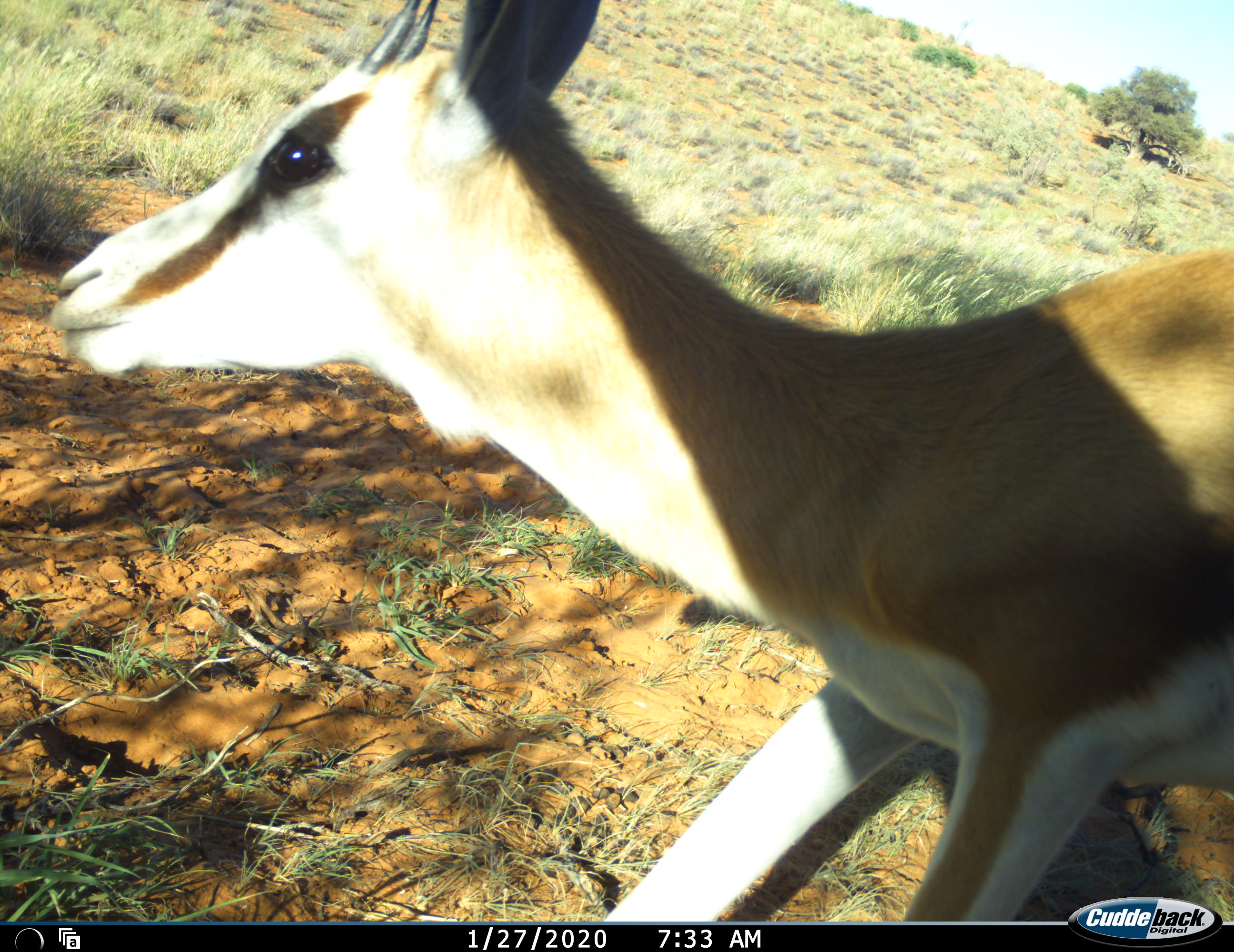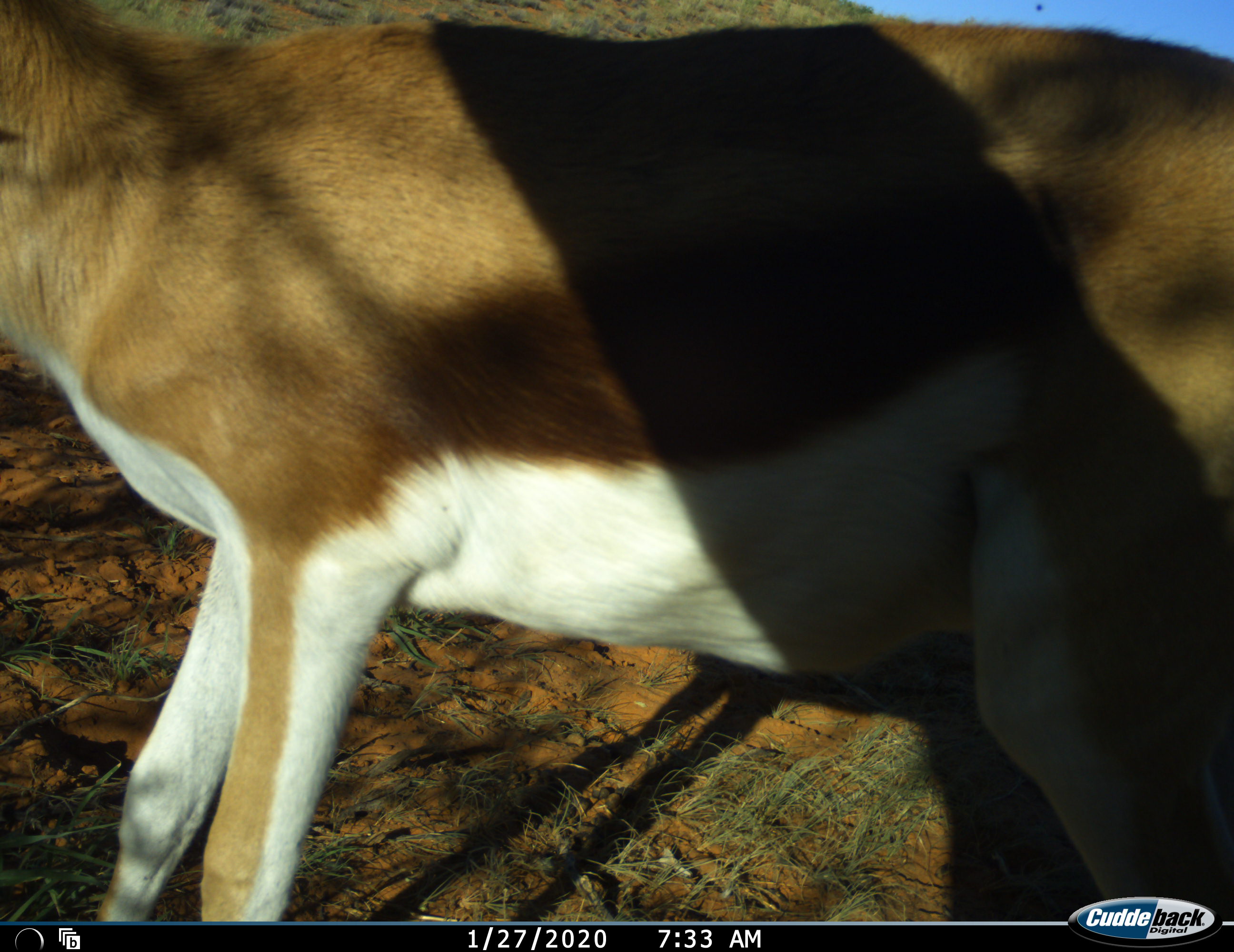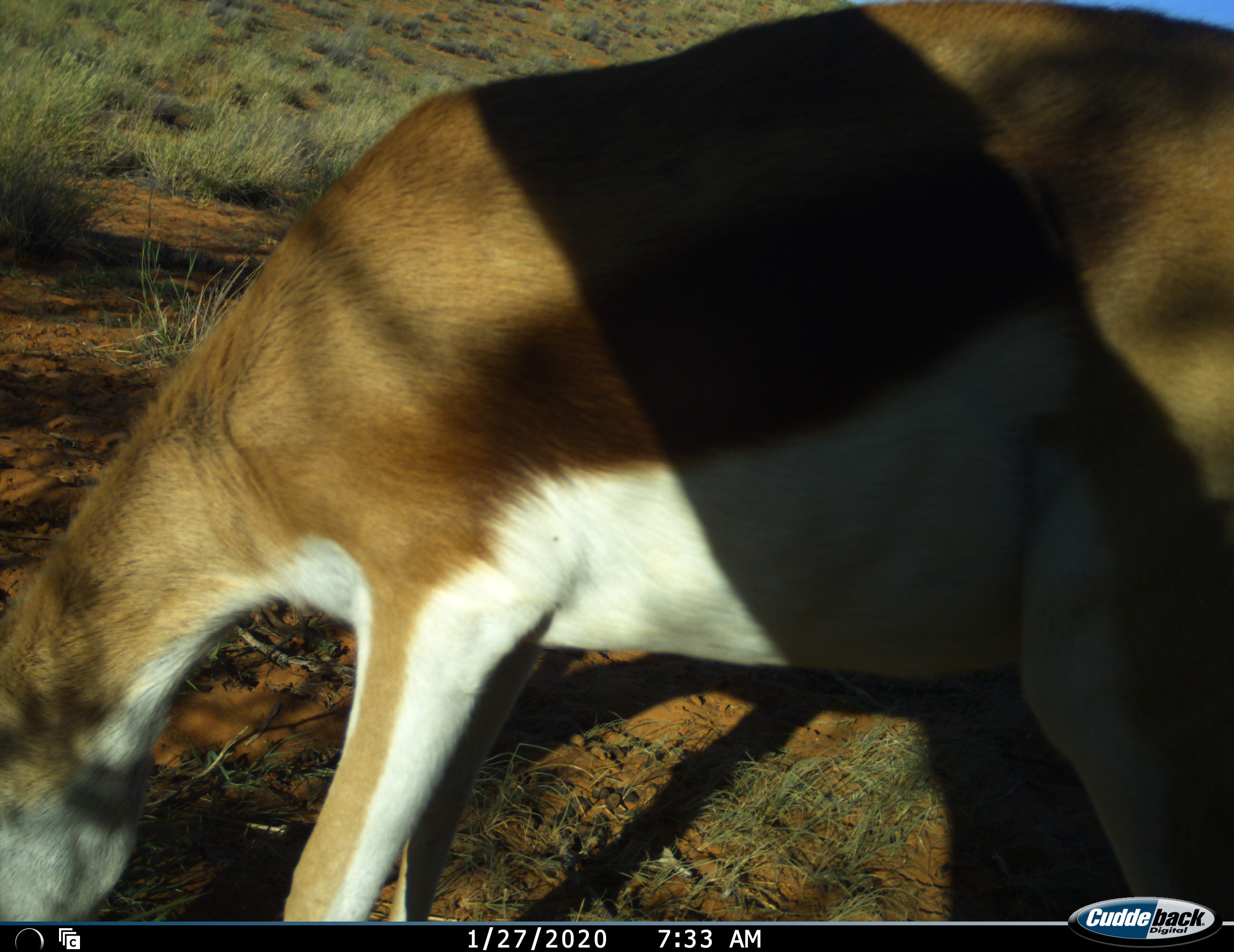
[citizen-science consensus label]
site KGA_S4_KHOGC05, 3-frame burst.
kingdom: Animalia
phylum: Chordata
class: Mammalia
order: Artiodactyla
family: Bovidae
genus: Antidorcas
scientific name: Antidorcas marsupialis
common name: springbok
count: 1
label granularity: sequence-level